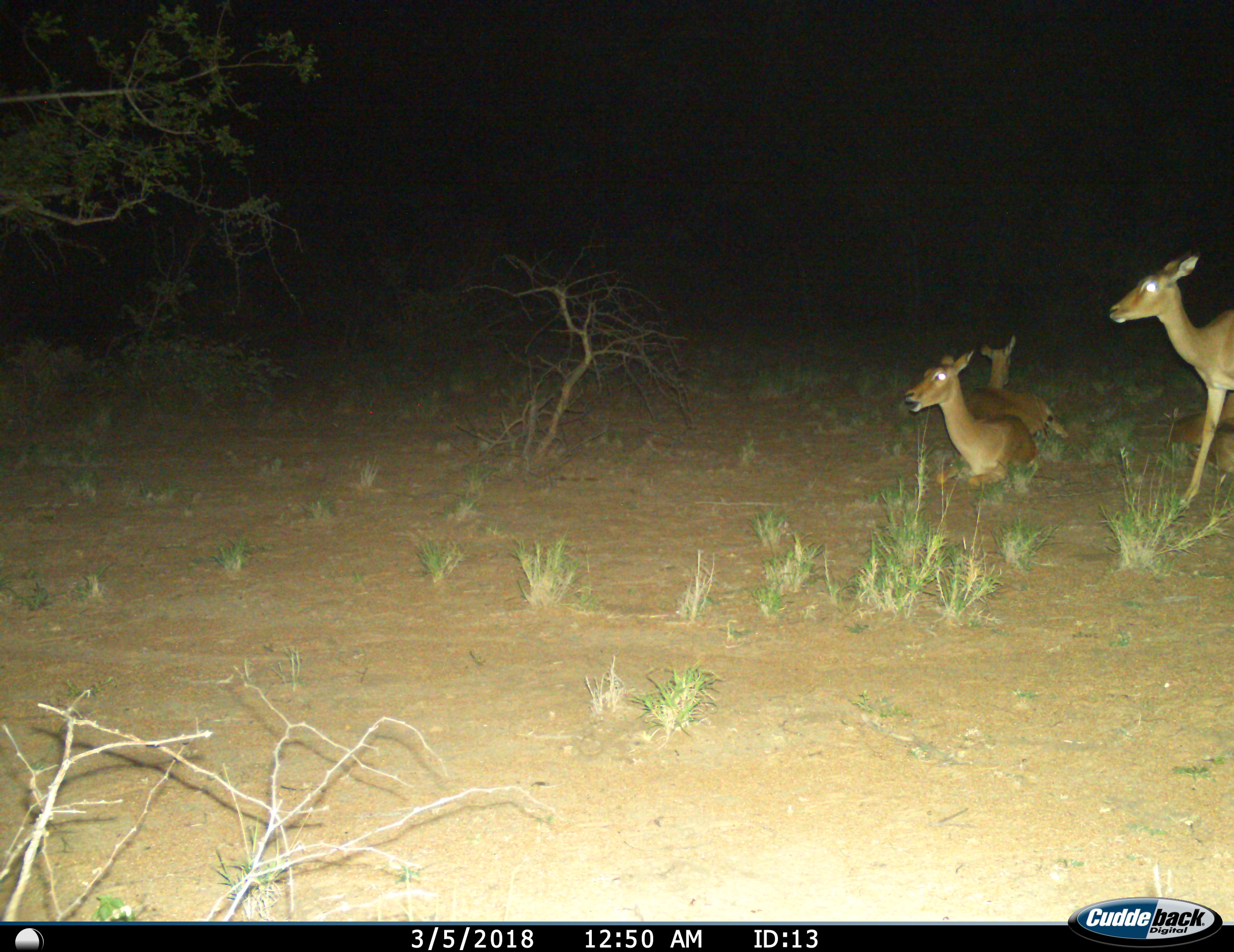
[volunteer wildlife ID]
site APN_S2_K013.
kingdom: Animalia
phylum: Chordata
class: Mammalia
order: Artiodactyla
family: Bovidae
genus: Aepyceros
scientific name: Aepyceros melampus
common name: impala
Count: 4.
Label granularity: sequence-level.